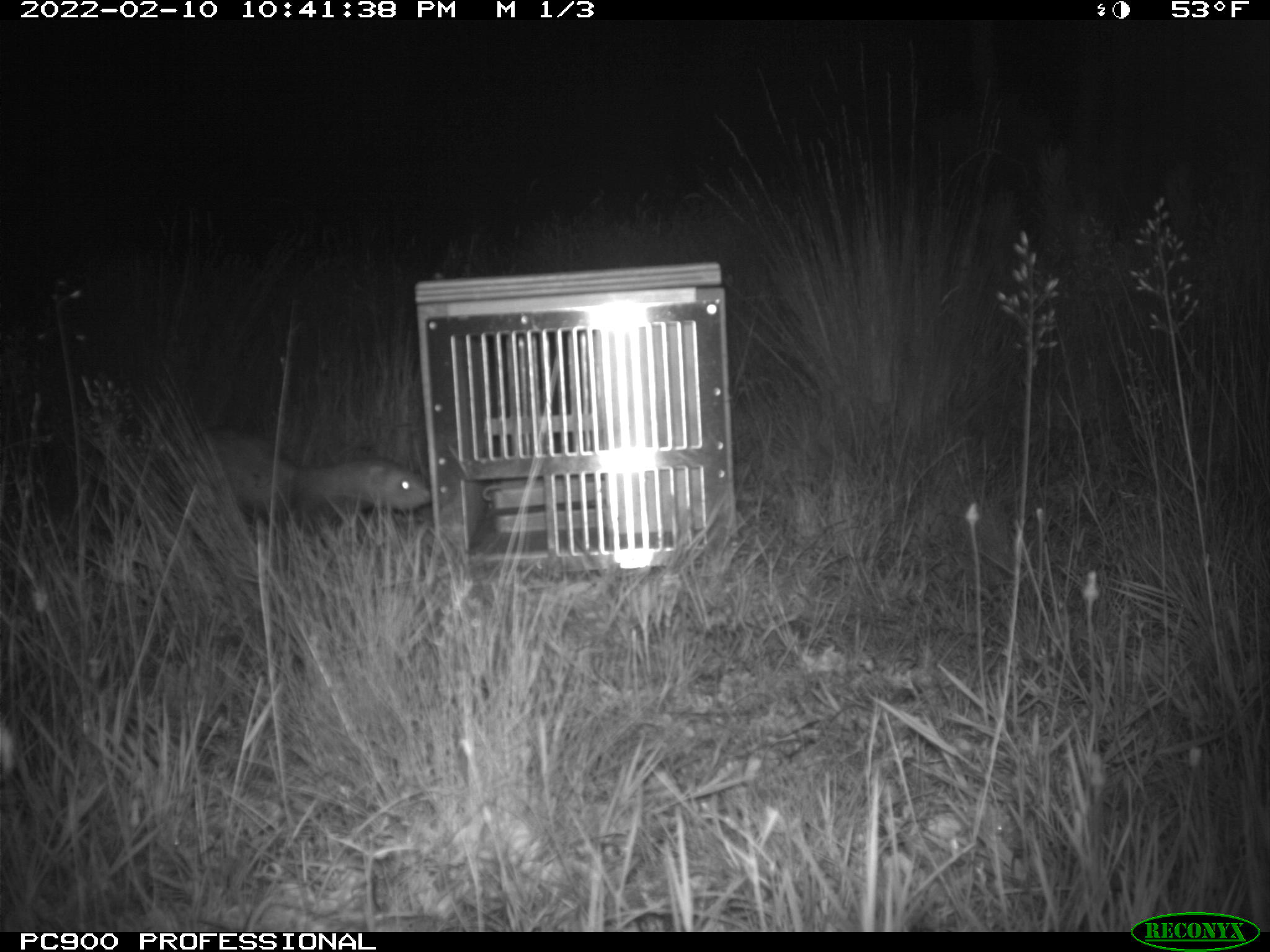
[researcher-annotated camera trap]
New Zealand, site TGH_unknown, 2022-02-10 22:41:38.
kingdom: Animalia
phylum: Chordata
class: Mammalia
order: Carnivora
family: Mustelidae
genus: Mustela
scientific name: Mustela furo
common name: ferret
Ferret (Mustela furo).